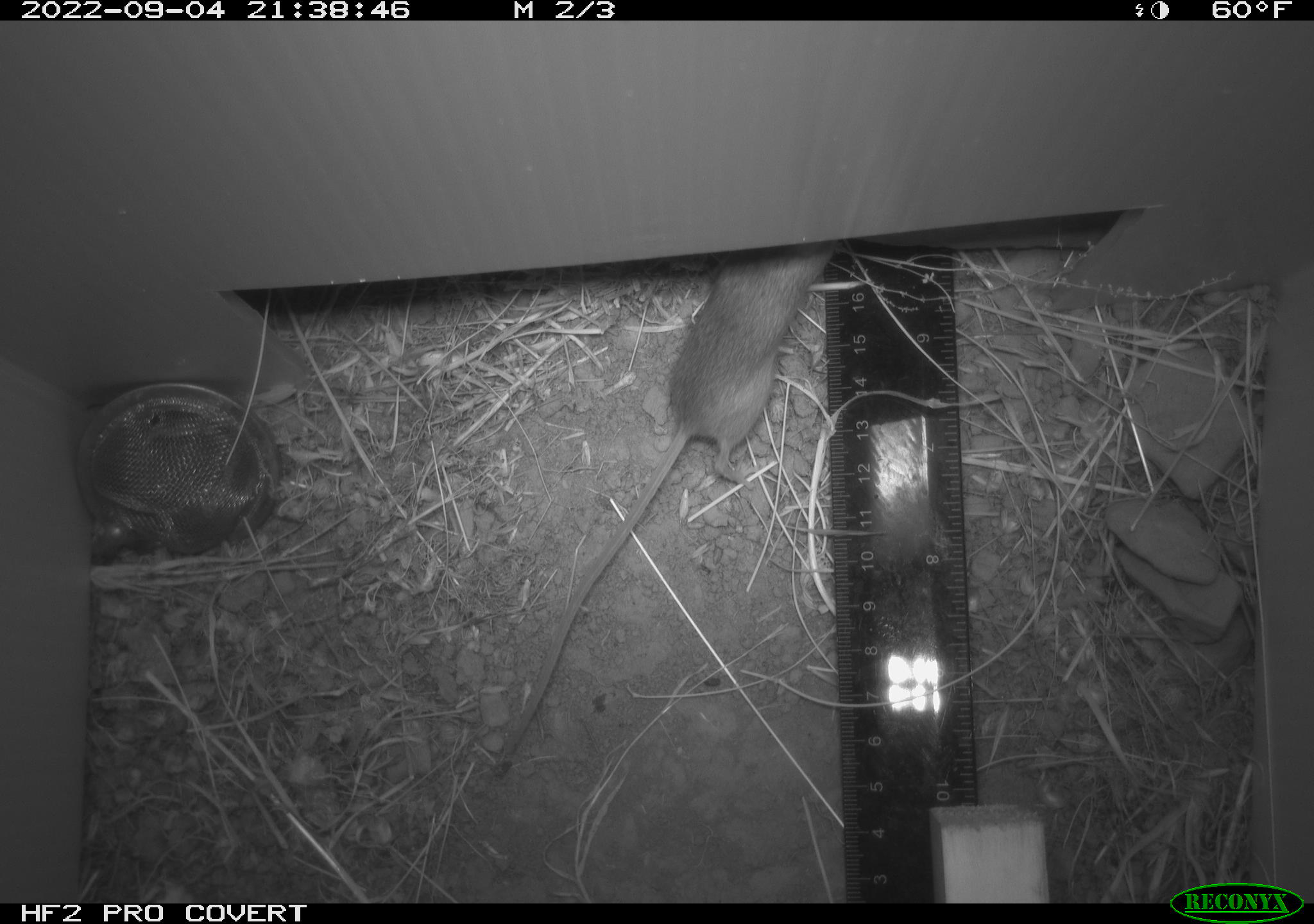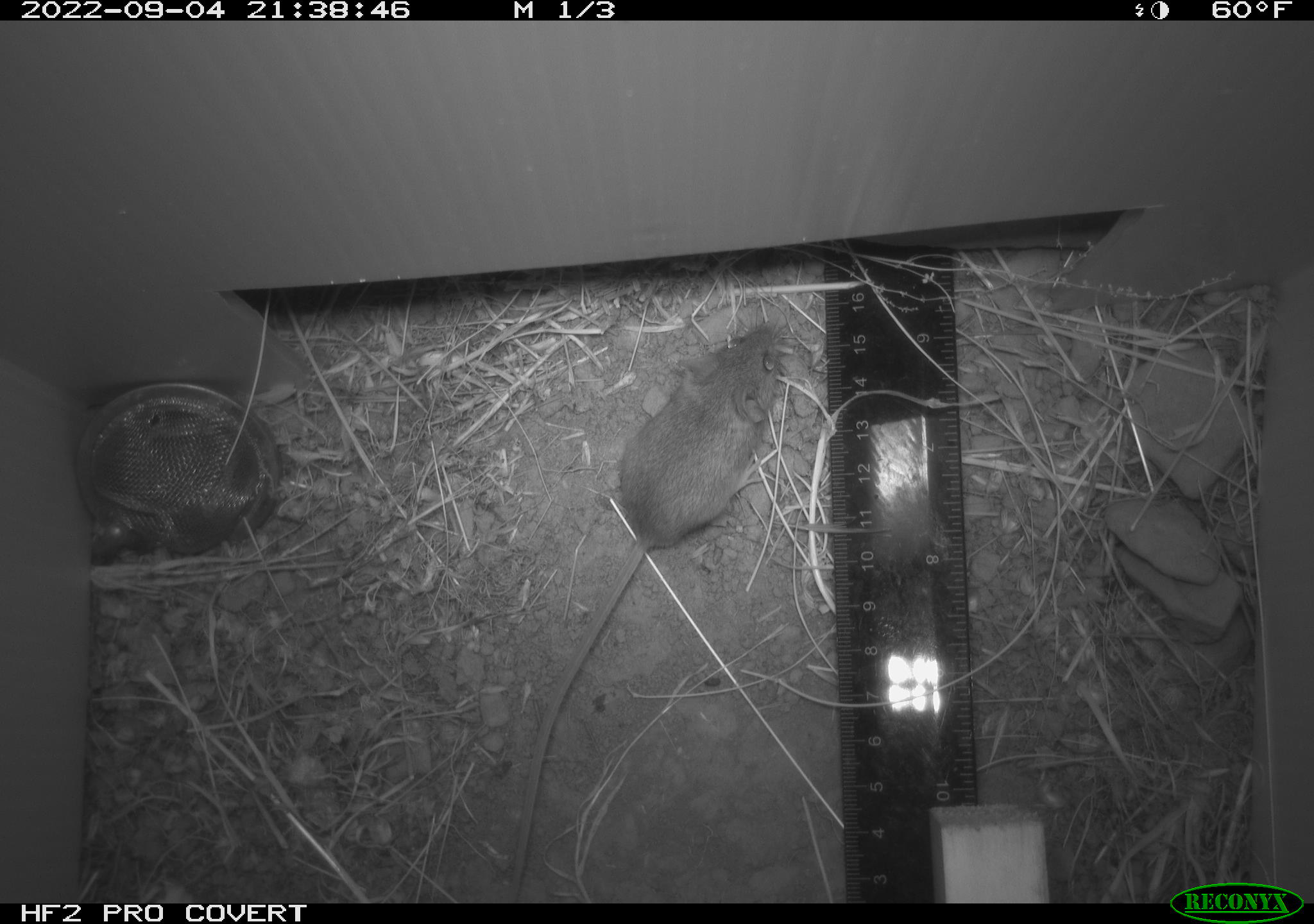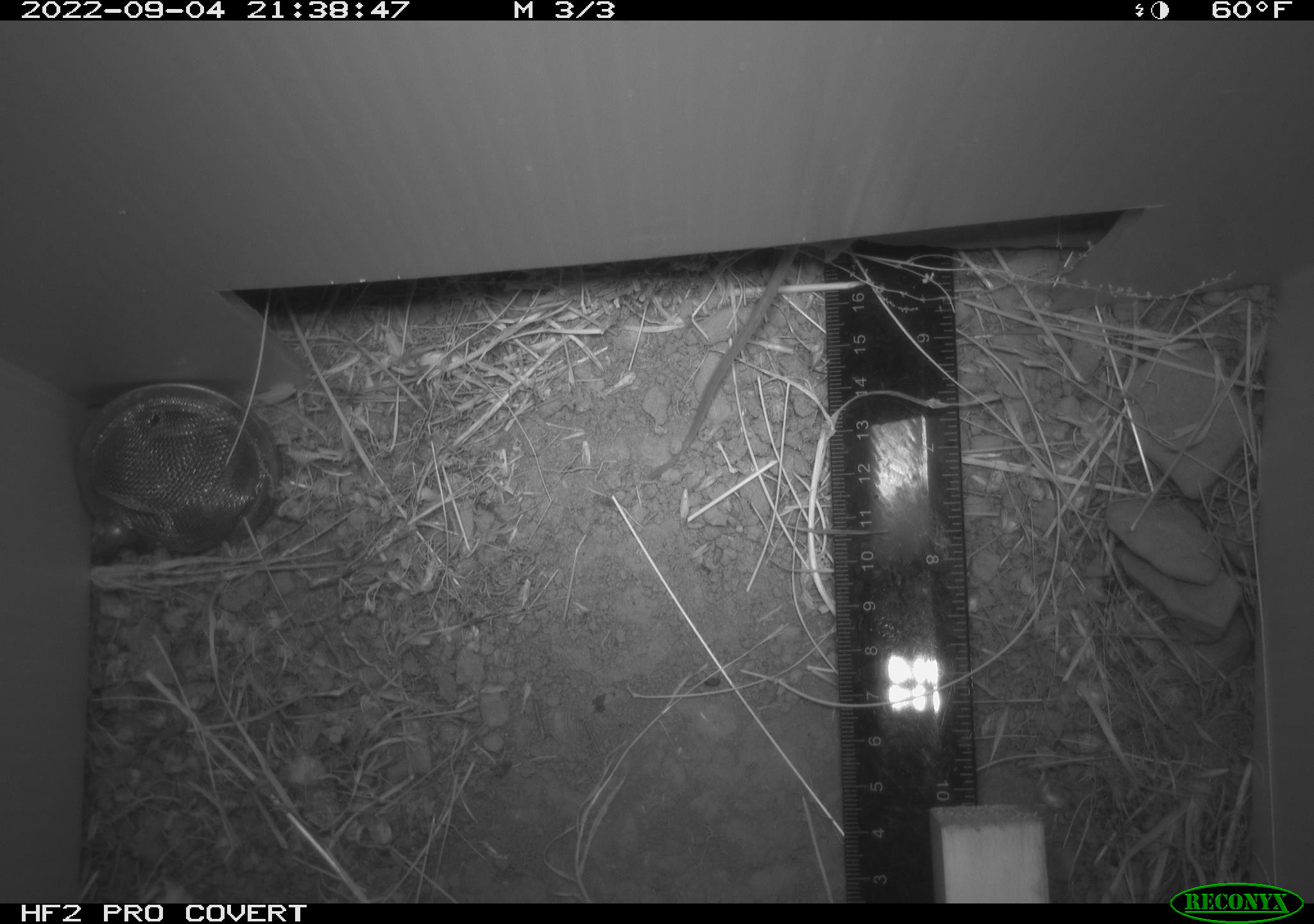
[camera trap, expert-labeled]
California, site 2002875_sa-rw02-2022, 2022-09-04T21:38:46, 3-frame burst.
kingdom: Animalia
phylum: Chordata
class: Mammalia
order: Rodentia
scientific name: Rodentia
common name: mouse species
Mouse species (Rodentia).